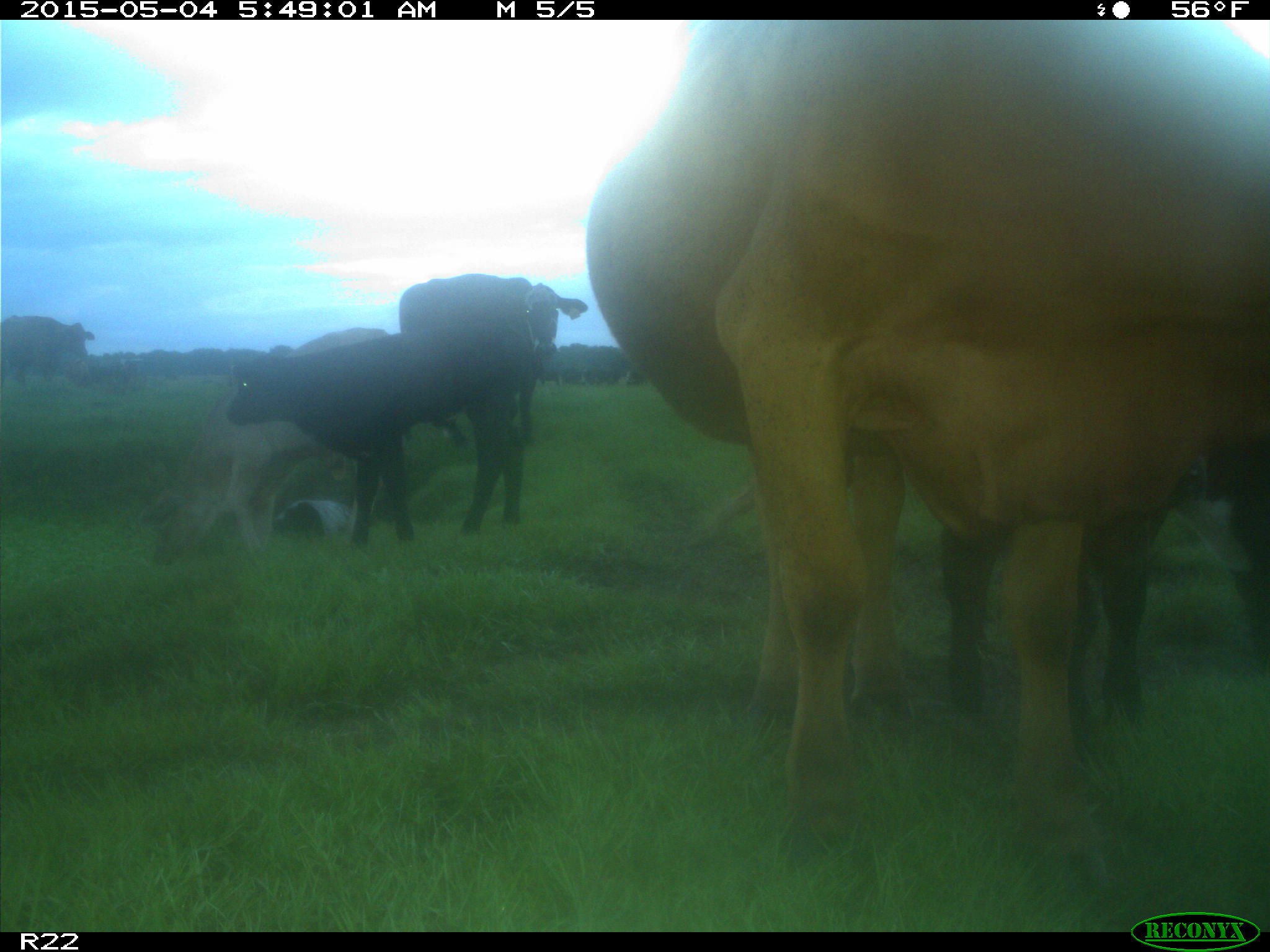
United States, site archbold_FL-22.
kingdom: Animalia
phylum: Chordata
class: Mammalia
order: Artiodactyla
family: Bovidae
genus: Bos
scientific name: Bos taurus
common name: domestic cow